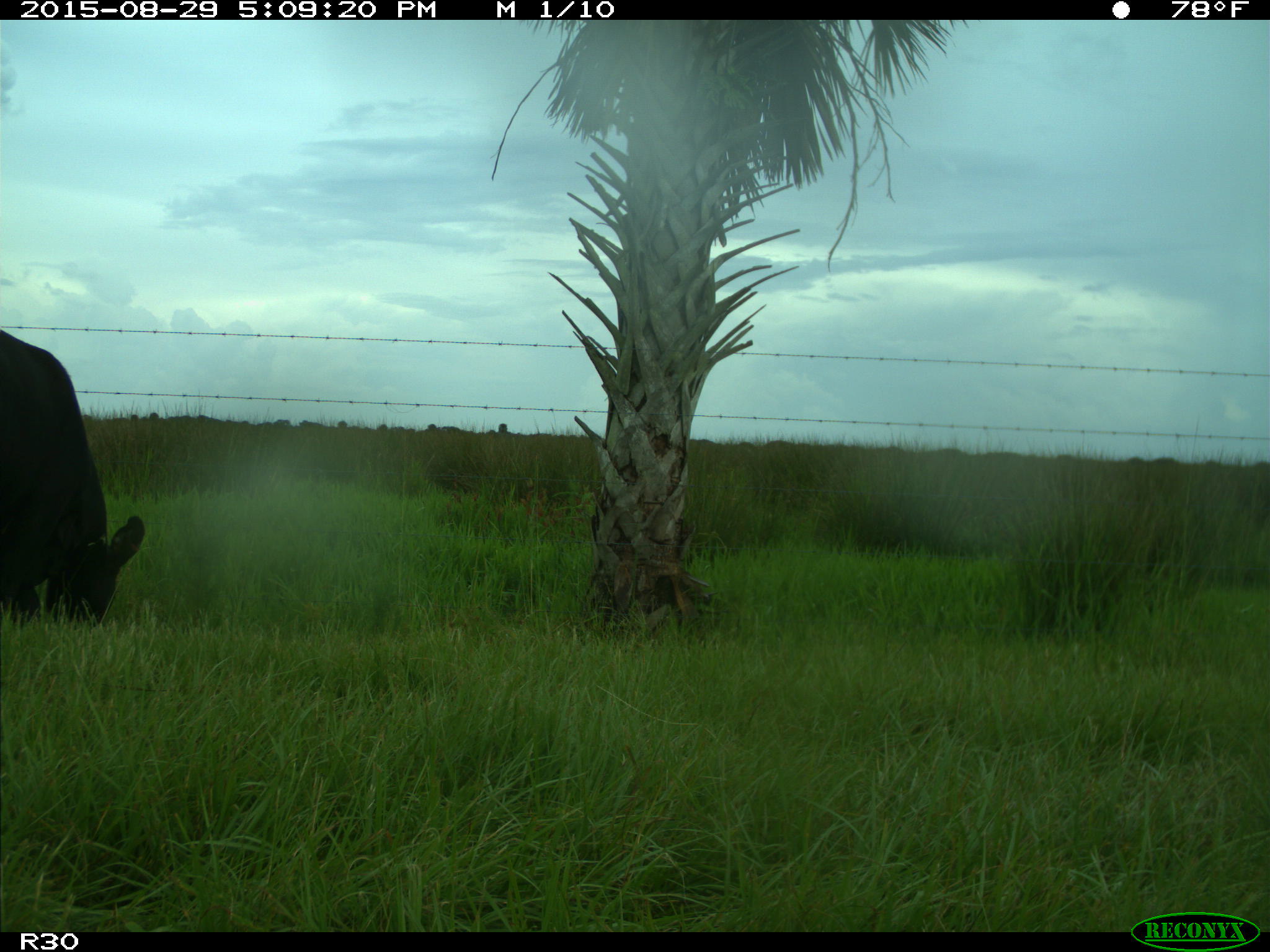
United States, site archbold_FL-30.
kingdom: Animalia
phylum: Chordata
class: Mammalia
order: Artiodactyla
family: Bovidae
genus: Bos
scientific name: Bos taurus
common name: domestic cow